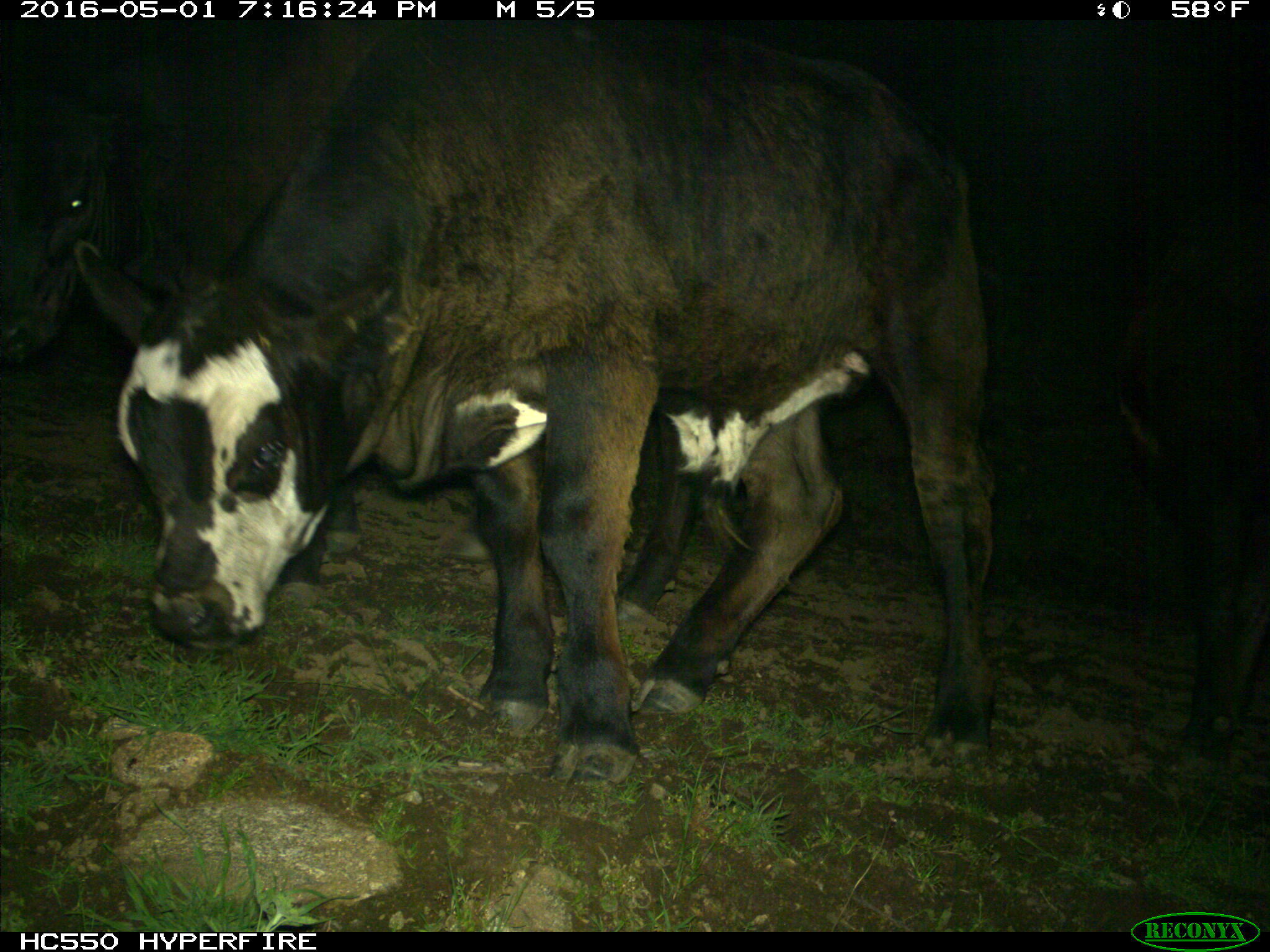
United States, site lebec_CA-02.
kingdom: Animalia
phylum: Chordata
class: Mammalia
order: Artiodactyla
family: Bovidae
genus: Bos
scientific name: Bos taurus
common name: domestic cow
Bos taurus (domestic cow).